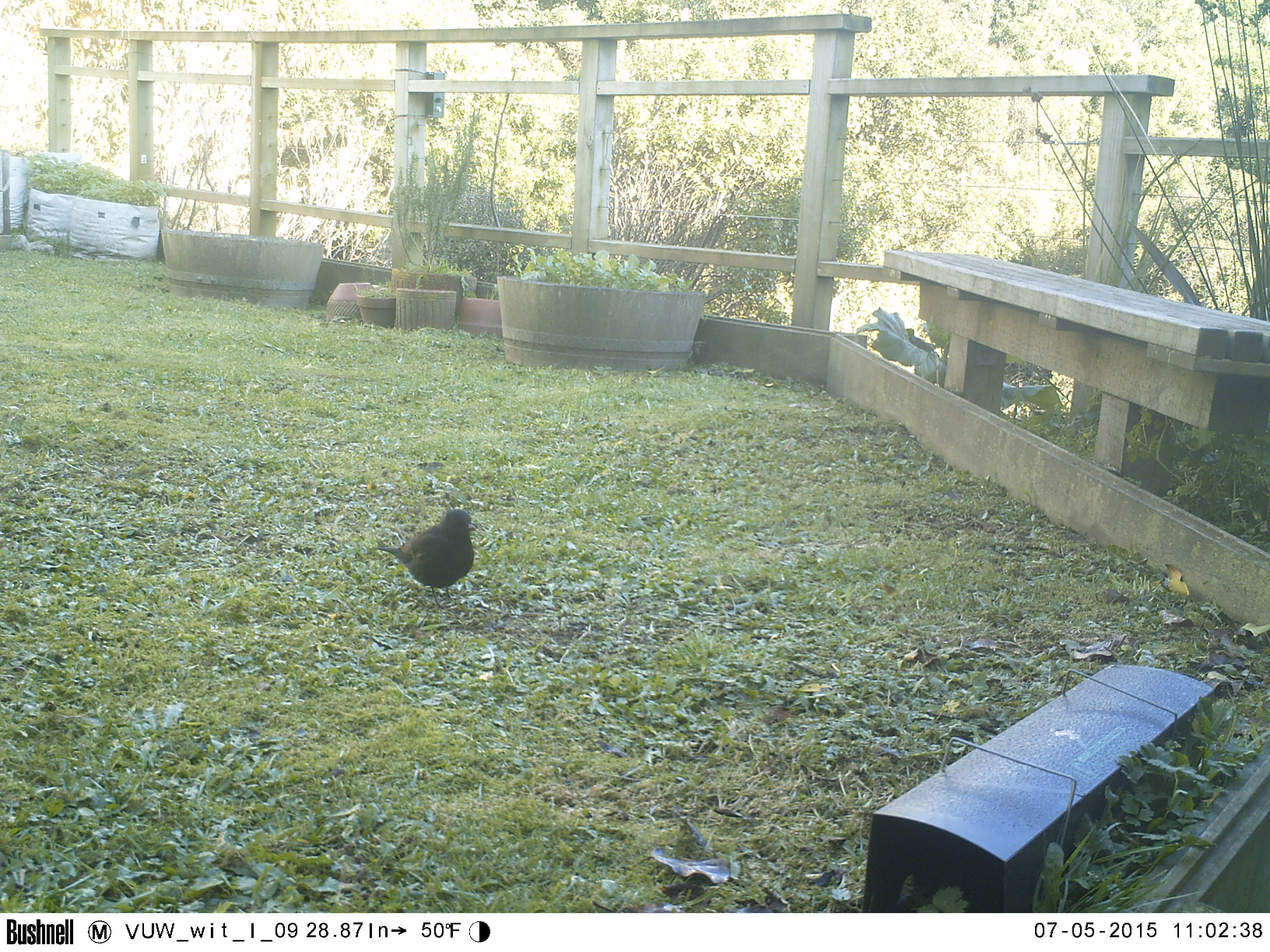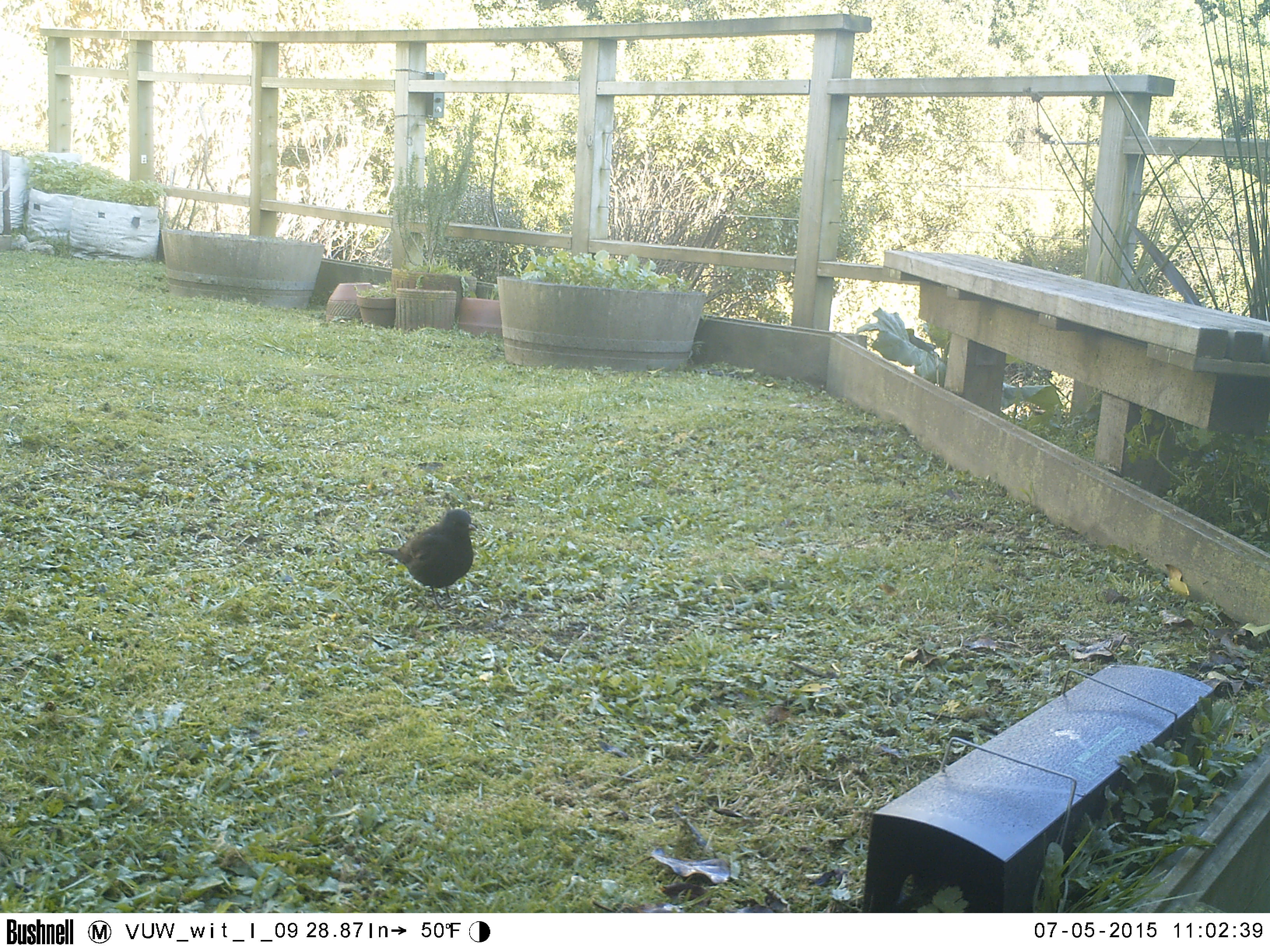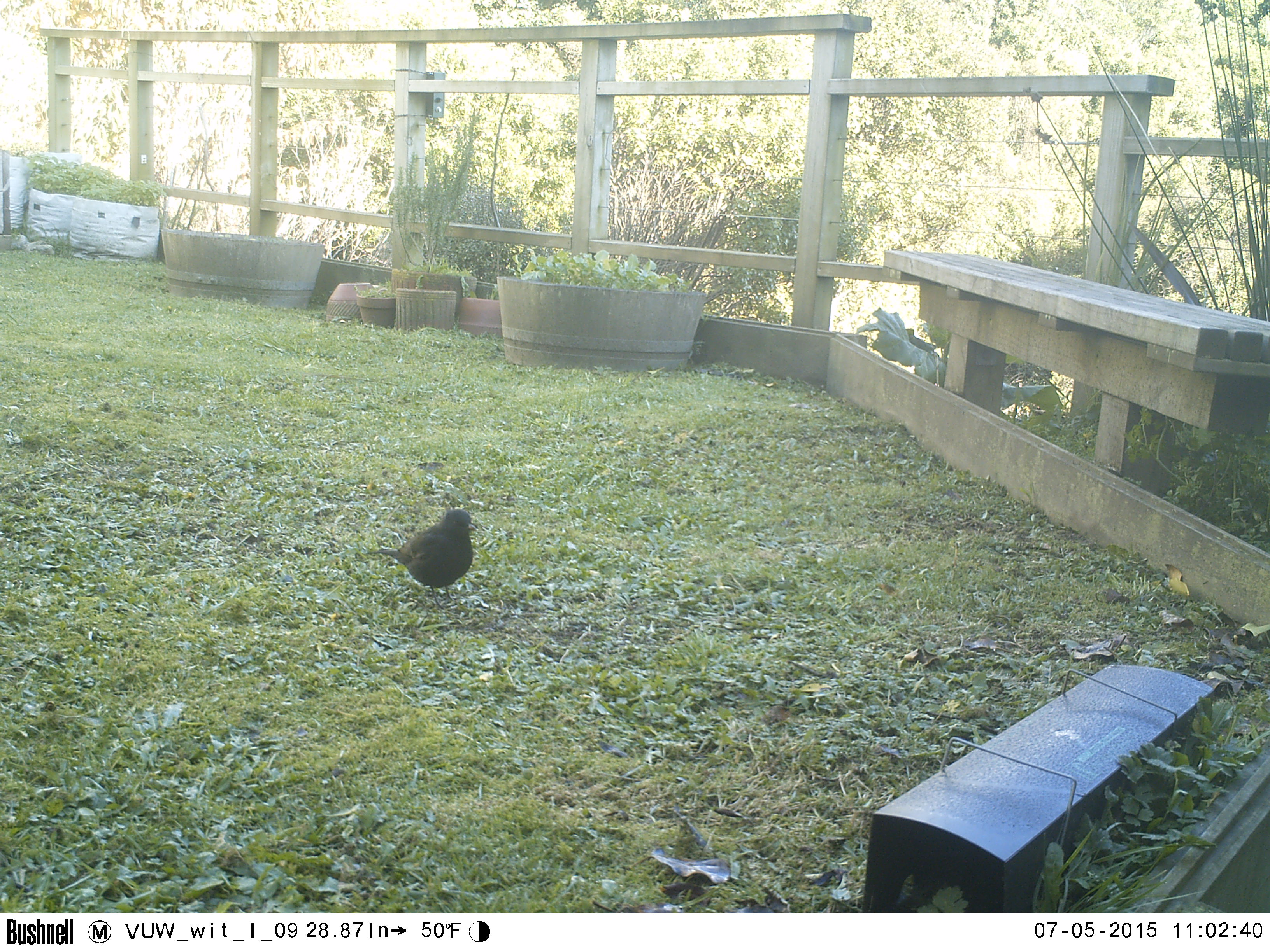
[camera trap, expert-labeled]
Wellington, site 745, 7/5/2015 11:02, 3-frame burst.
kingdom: Animalia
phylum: Chordata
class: Aves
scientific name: Aves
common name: bird